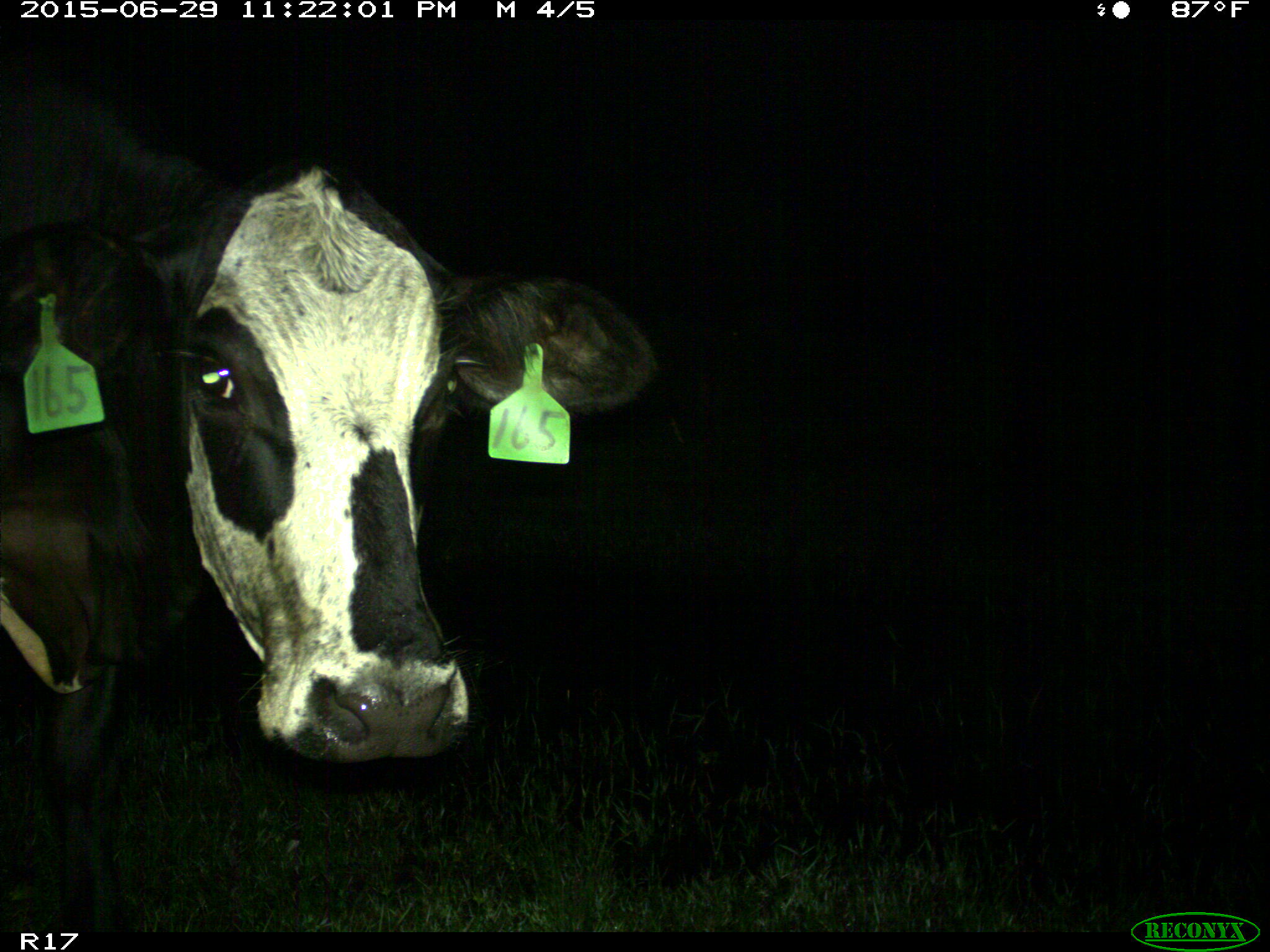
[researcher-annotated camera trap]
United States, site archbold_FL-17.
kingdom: Animalia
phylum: Chordata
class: Mammalia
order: Artiodactyla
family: Bovidae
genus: Bos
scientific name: Bos taurus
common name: domestic cow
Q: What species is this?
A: Bos taurus (domestic cow).